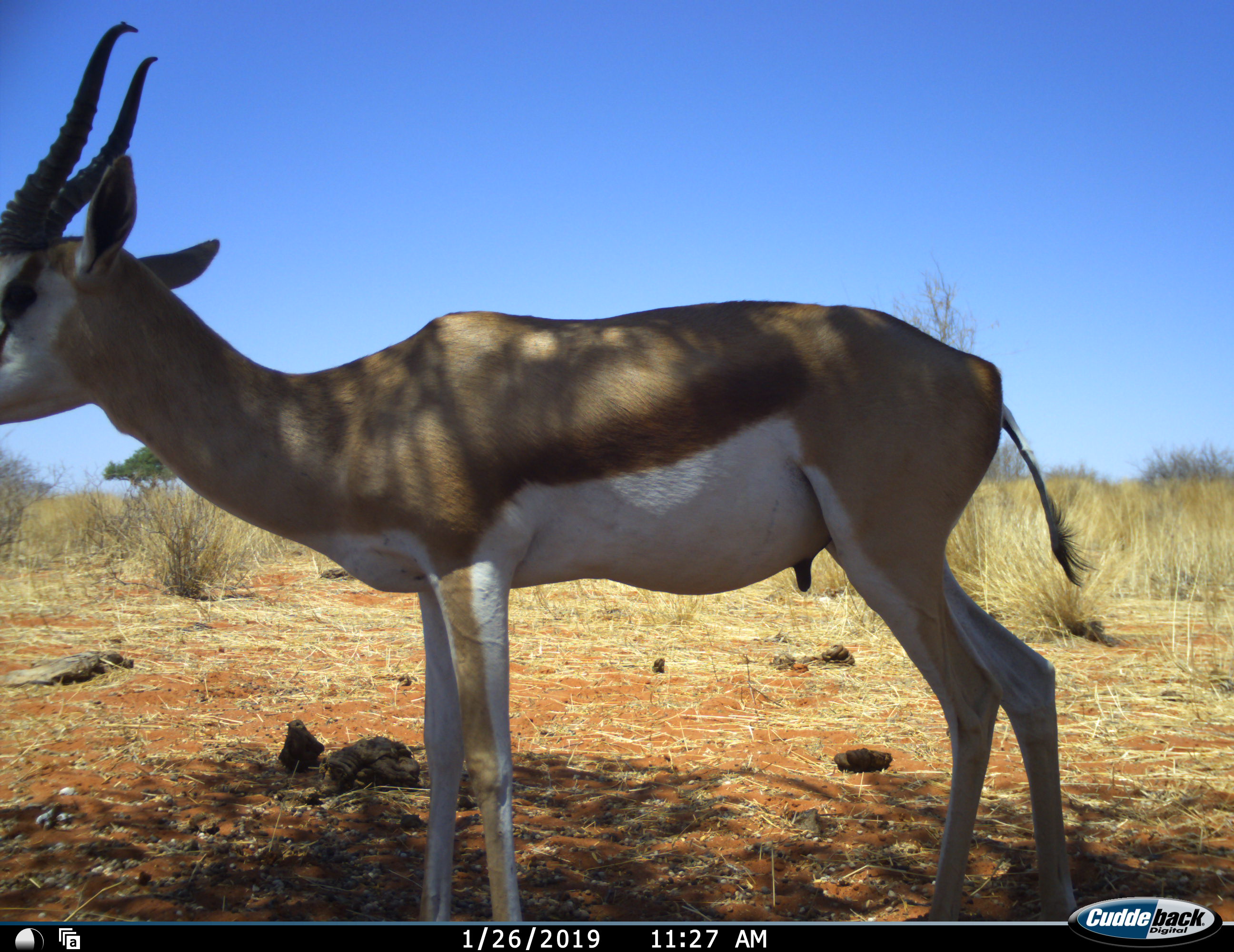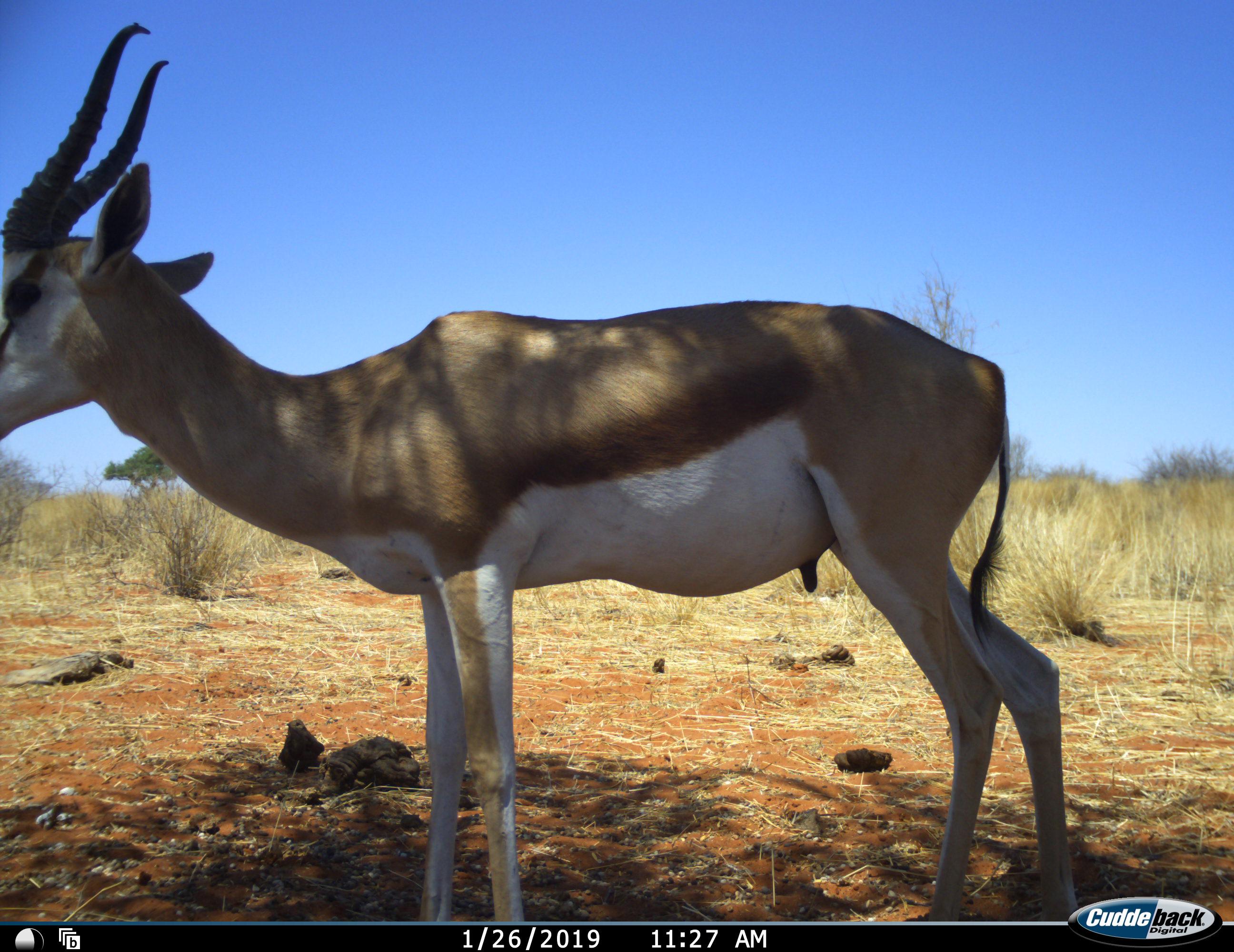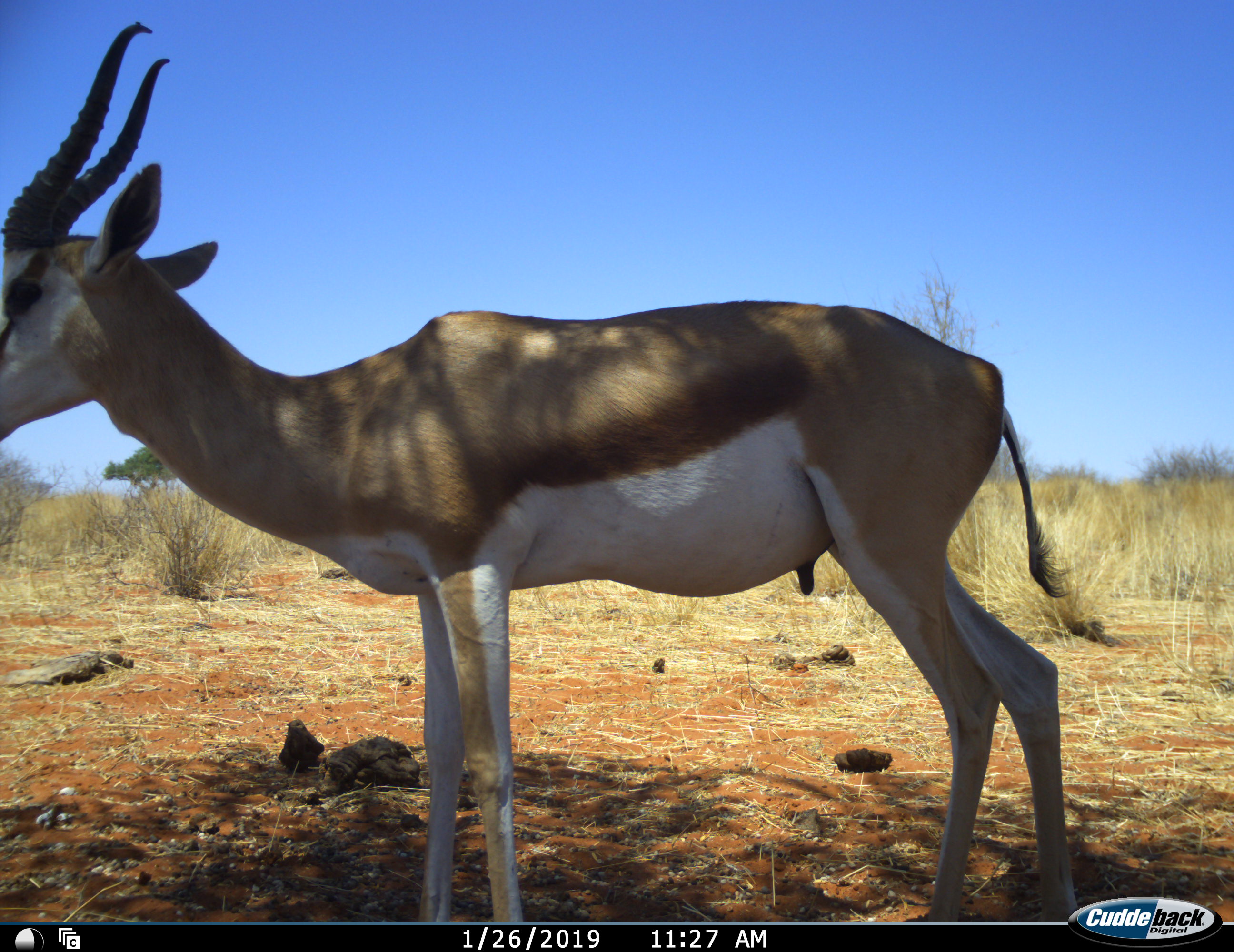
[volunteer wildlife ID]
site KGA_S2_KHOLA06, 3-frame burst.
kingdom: Animalia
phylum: Chordata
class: Mammalia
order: Artiodactyla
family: Bovidae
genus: Antidorcas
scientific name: Antidorcas marsupialis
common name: springbok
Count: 1.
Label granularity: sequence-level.